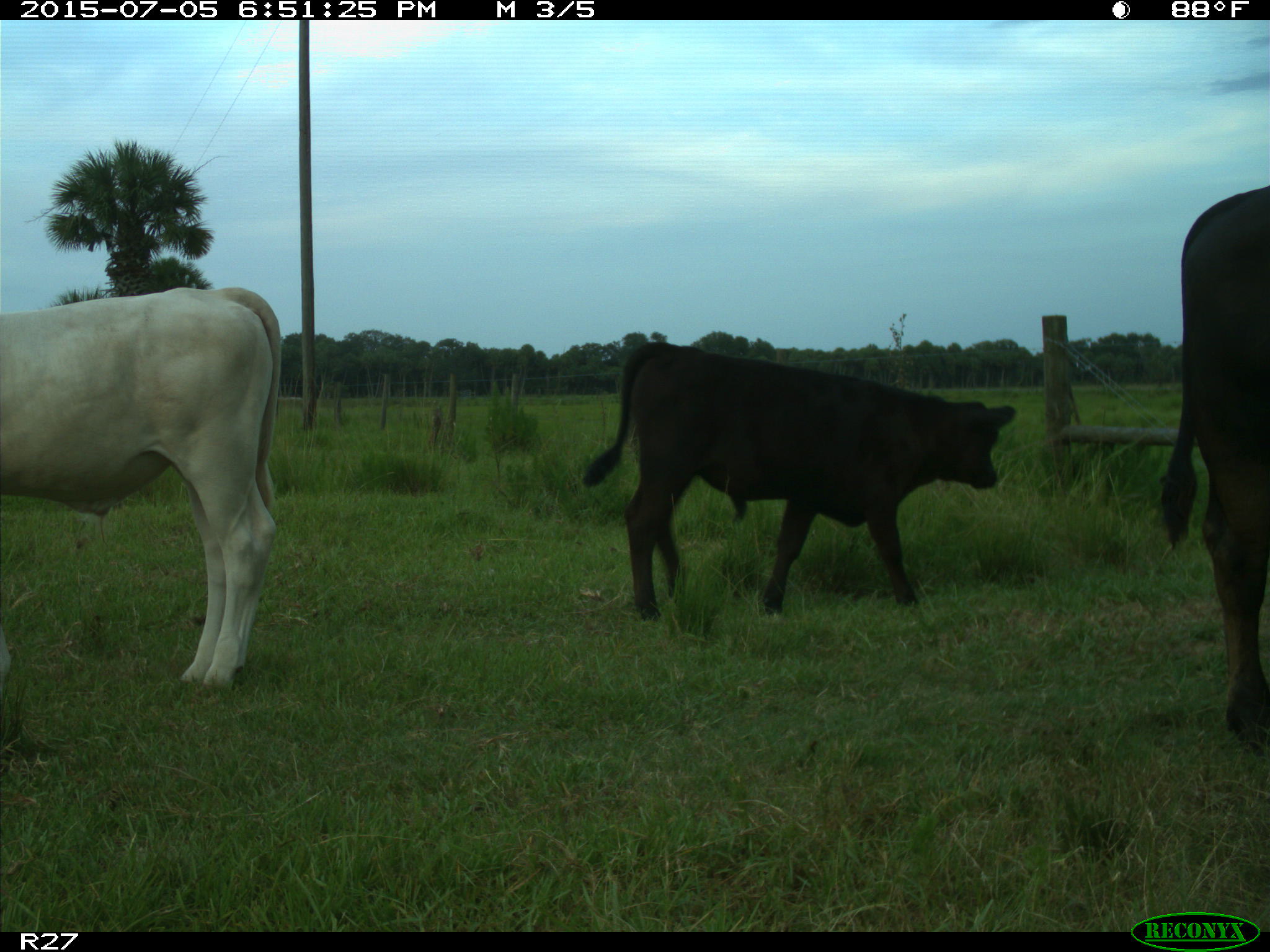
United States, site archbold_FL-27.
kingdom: Animalia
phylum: Chordata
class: Mammalia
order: Artiodactyla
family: Bovidae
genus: Bos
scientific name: Bos taurus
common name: domestic cow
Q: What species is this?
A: Bos taurus (domestic cow).